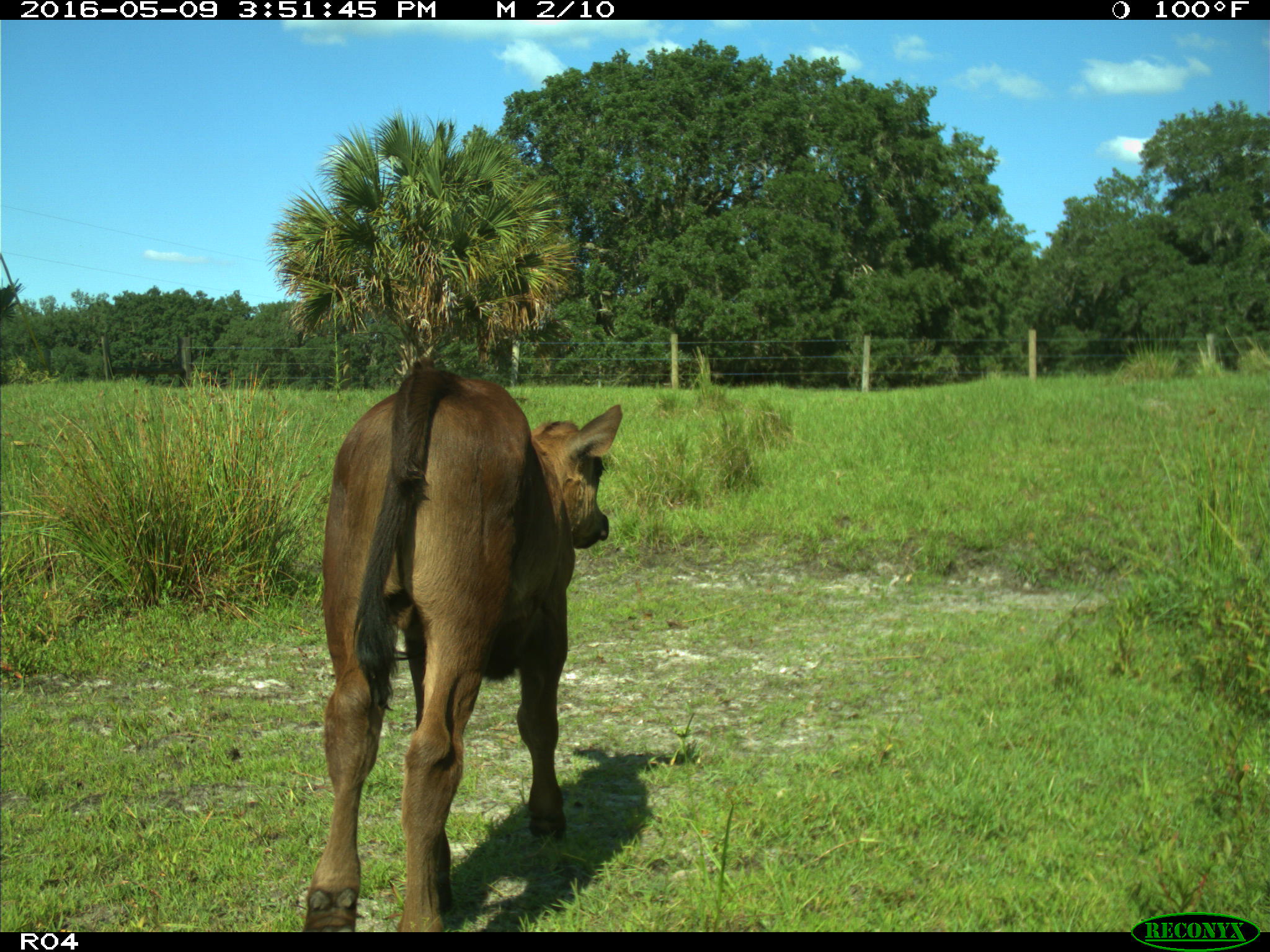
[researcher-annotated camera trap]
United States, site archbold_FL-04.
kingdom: Animalia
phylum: Chordata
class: Mammalia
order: Artiodactyla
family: Bovidae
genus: Bos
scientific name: Bos taurus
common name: domestic cow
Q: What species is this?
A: Bos taurus (domestic cow).